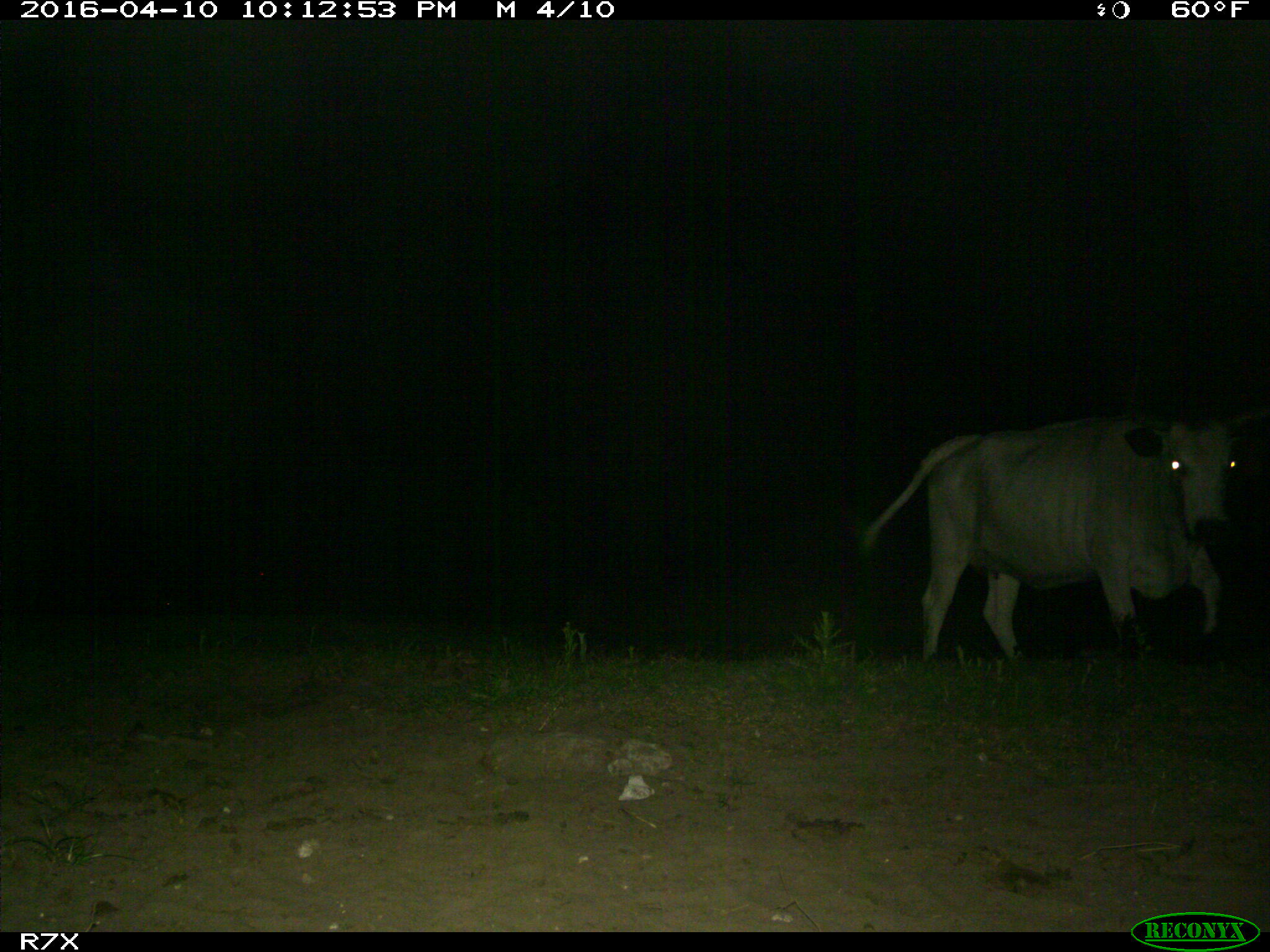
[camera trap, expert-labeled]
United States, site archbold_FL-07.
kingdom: Animalia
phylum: Chordata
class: Mammalia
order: Artiodactyla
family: Bovidae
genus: Bos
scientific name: Bos taurus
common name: domestic cow